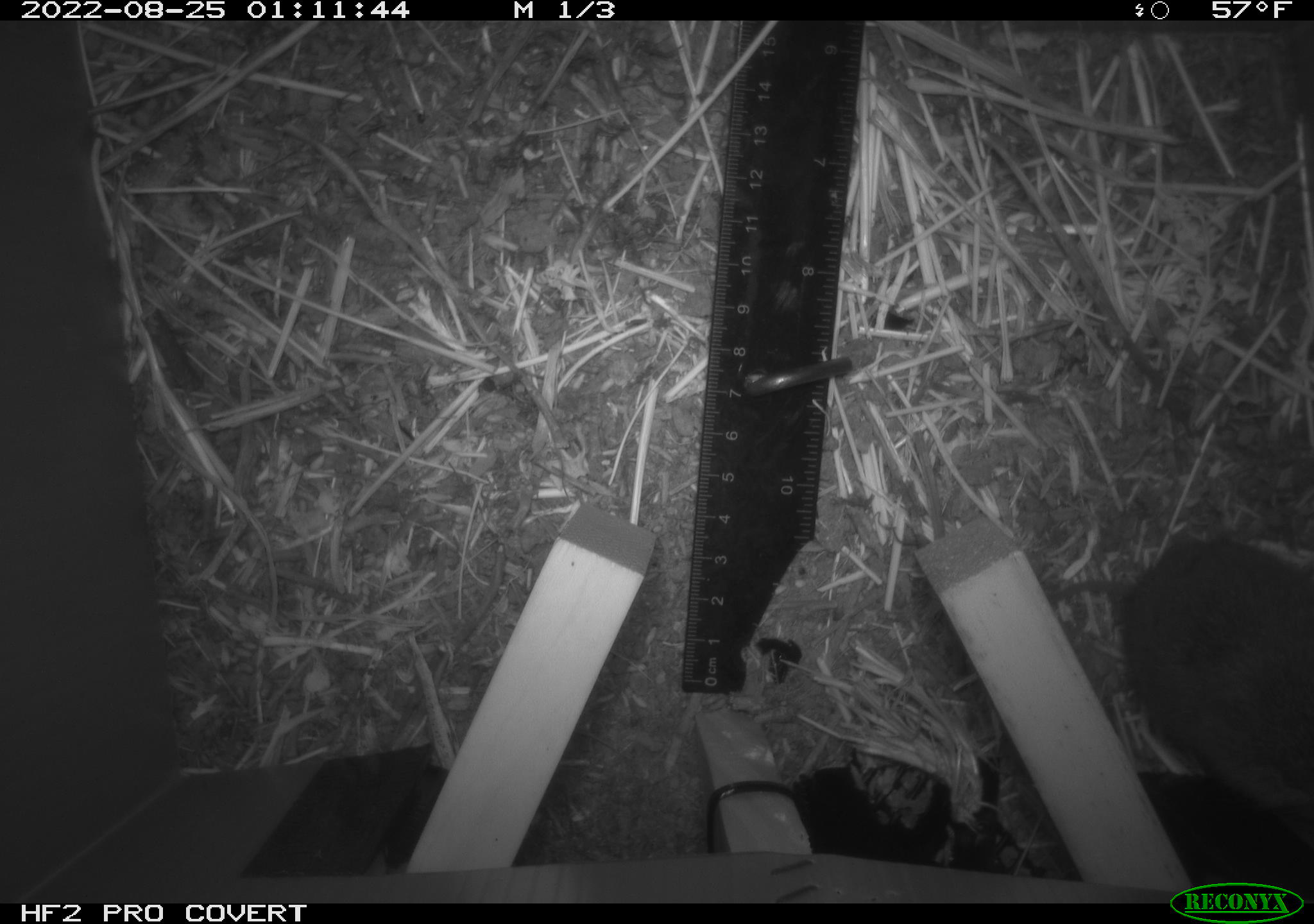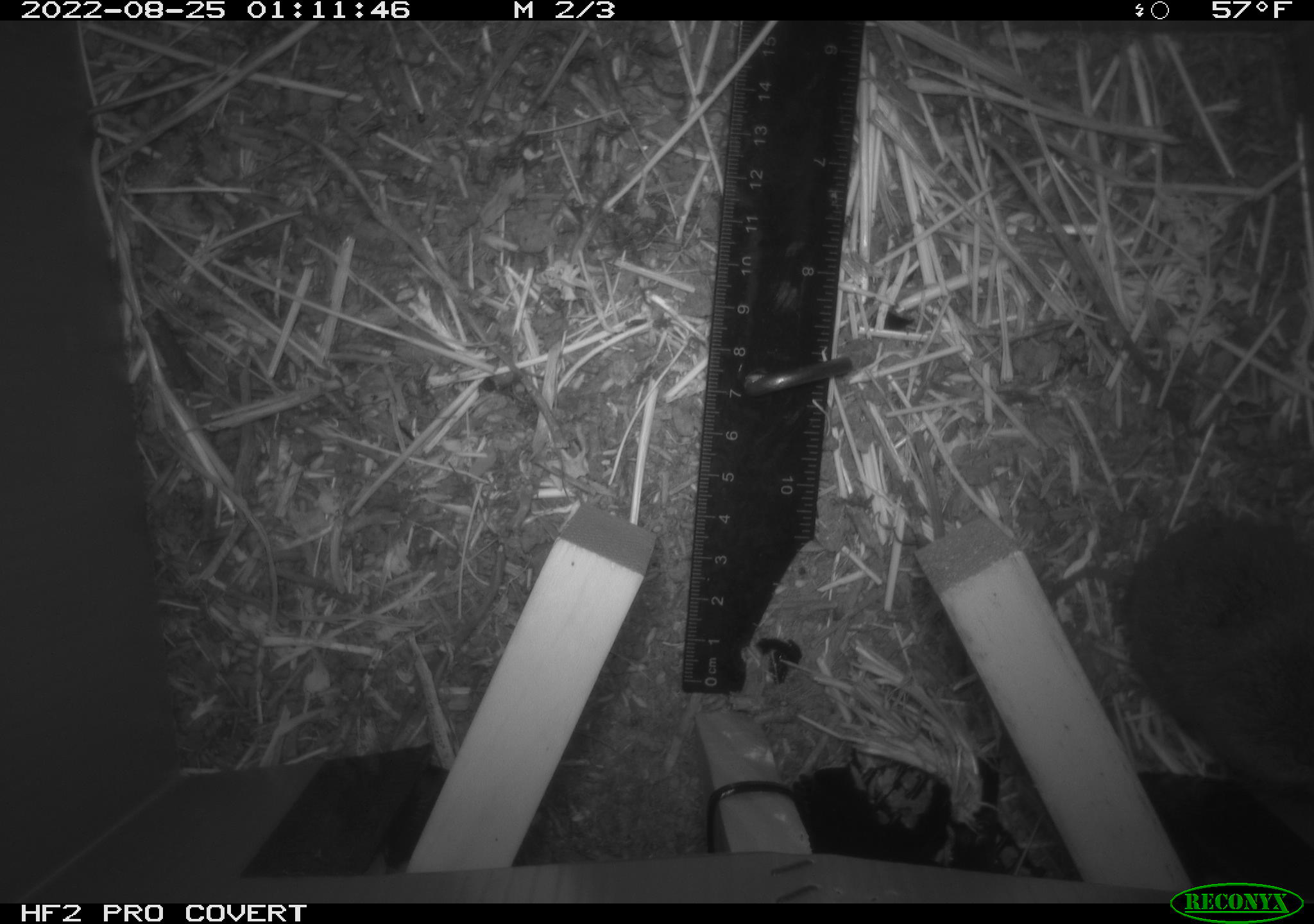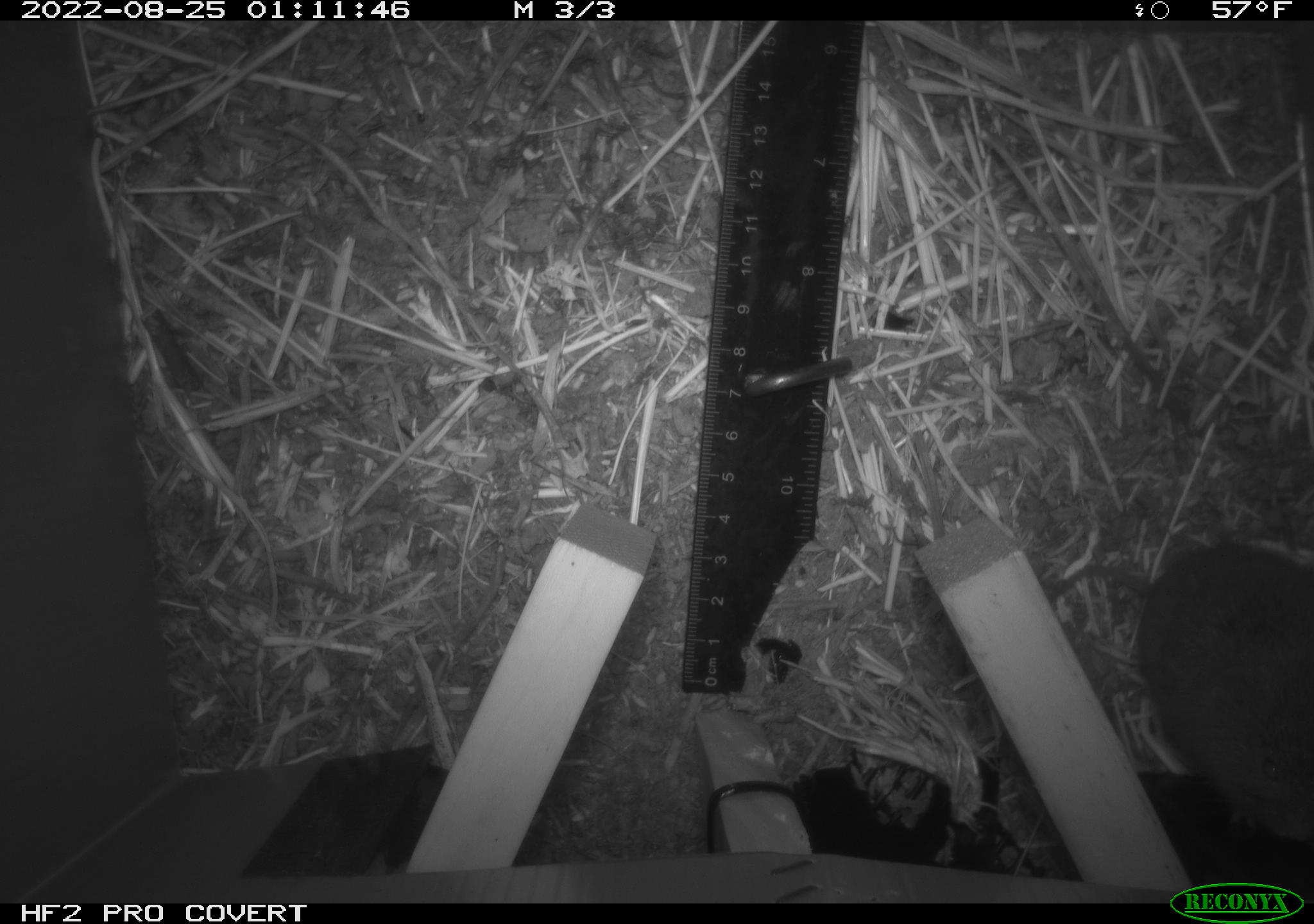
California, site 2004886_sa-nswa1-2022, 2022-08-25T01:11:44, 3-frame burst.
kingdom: Animalia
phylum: Chordata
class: Mammalia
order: Rodentia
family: Cricetidae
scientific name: Cricetidae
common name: hamsters, voles, lemmings, and allies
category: cricetidae family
Cricetidae family (hamsters, voles, lemmings, and allies) (Cricetidae).